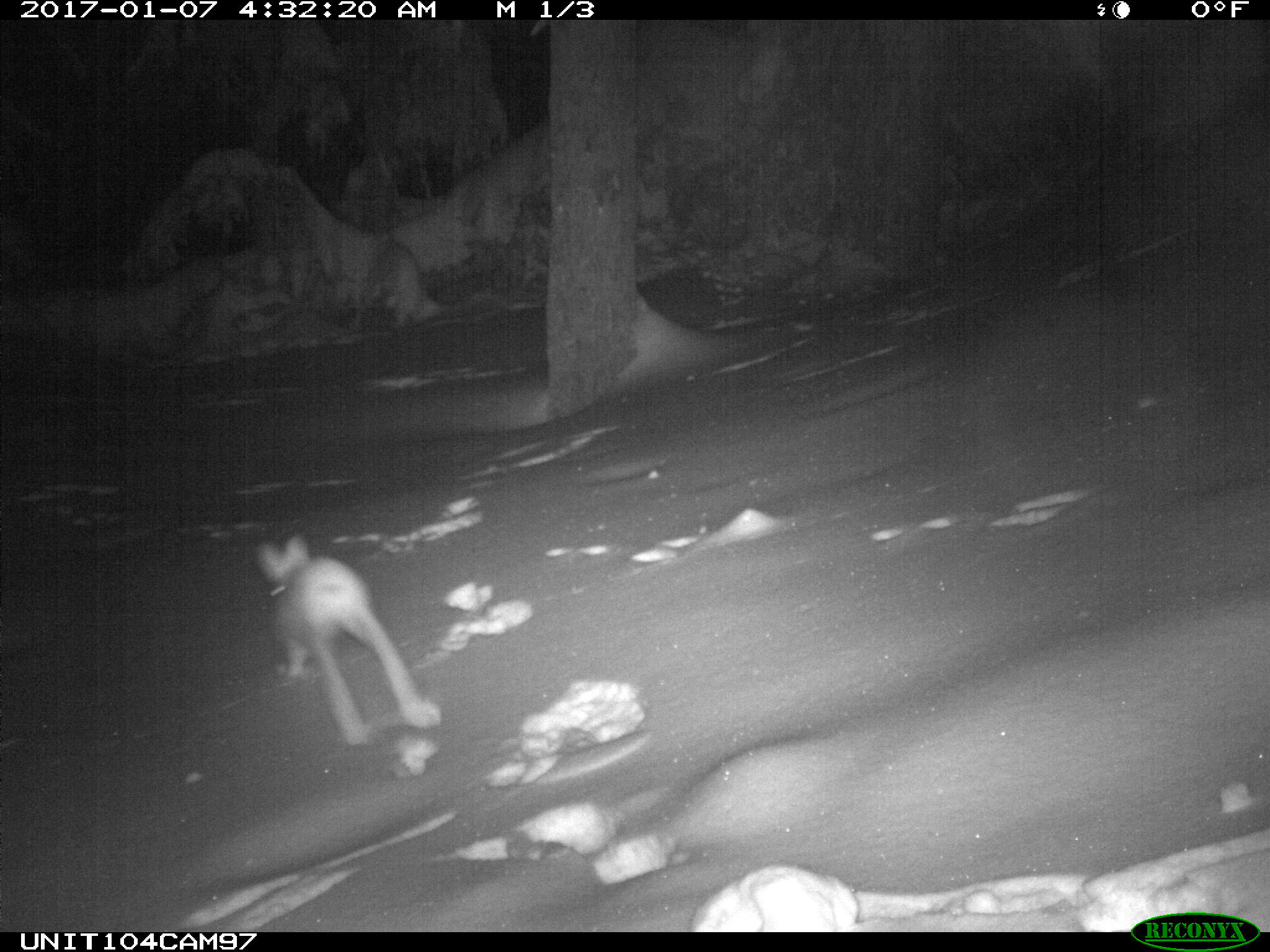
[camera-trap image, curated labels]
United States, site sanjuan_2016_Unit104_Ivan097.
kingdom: Animalia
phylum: Chordata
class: Mammalia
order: Lagomorpha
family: Leporidae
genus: Lepus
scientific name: Lepus americanus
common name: snowshoe hare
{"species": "Lepus americanus (snowshoe hare)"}